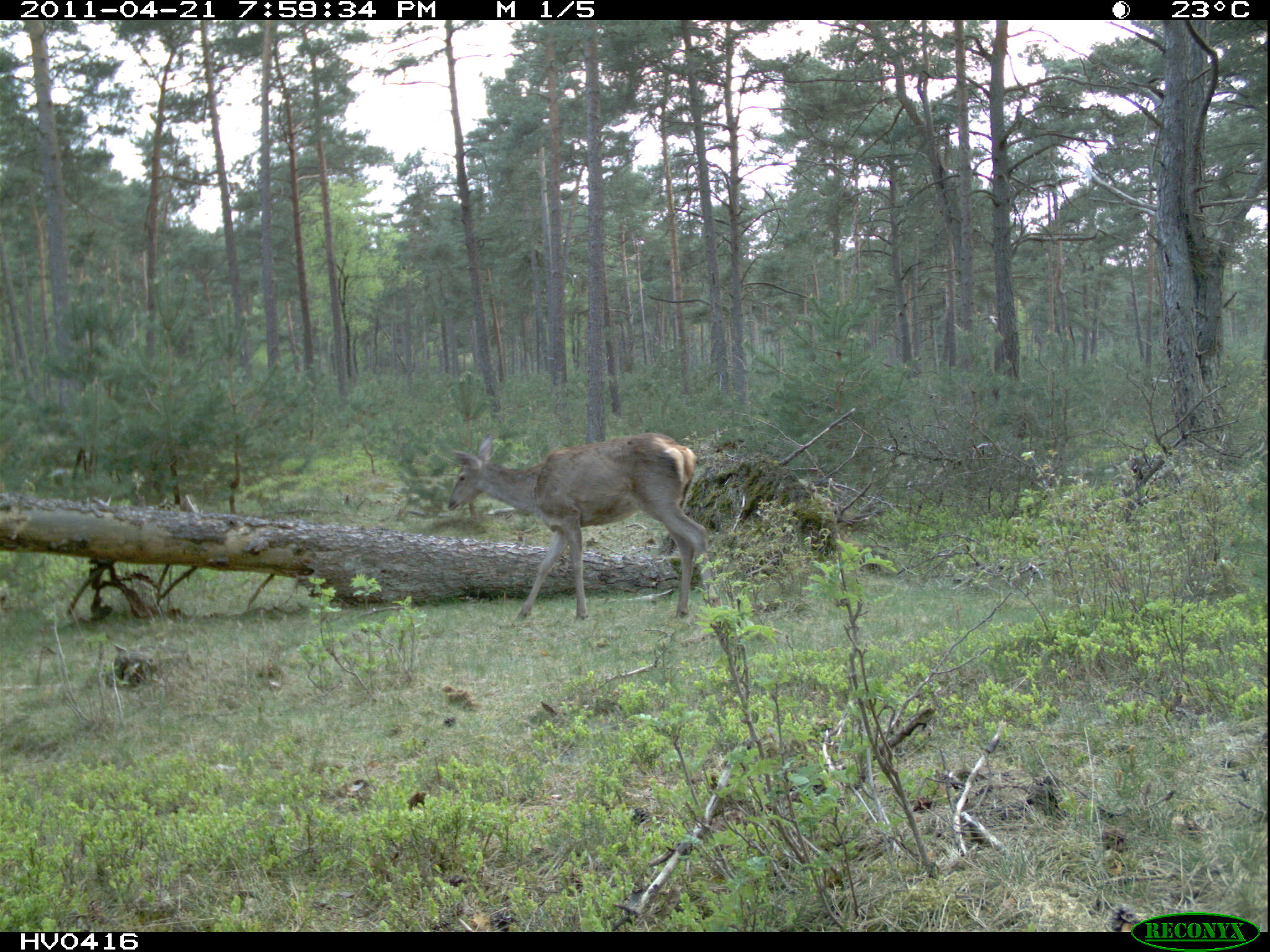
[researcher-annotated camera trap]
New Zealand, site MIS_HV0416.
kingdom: Animalia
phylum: Chordata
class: Mammalia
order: Artiodactyla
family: Cervidae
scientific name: Cervidae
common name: deer